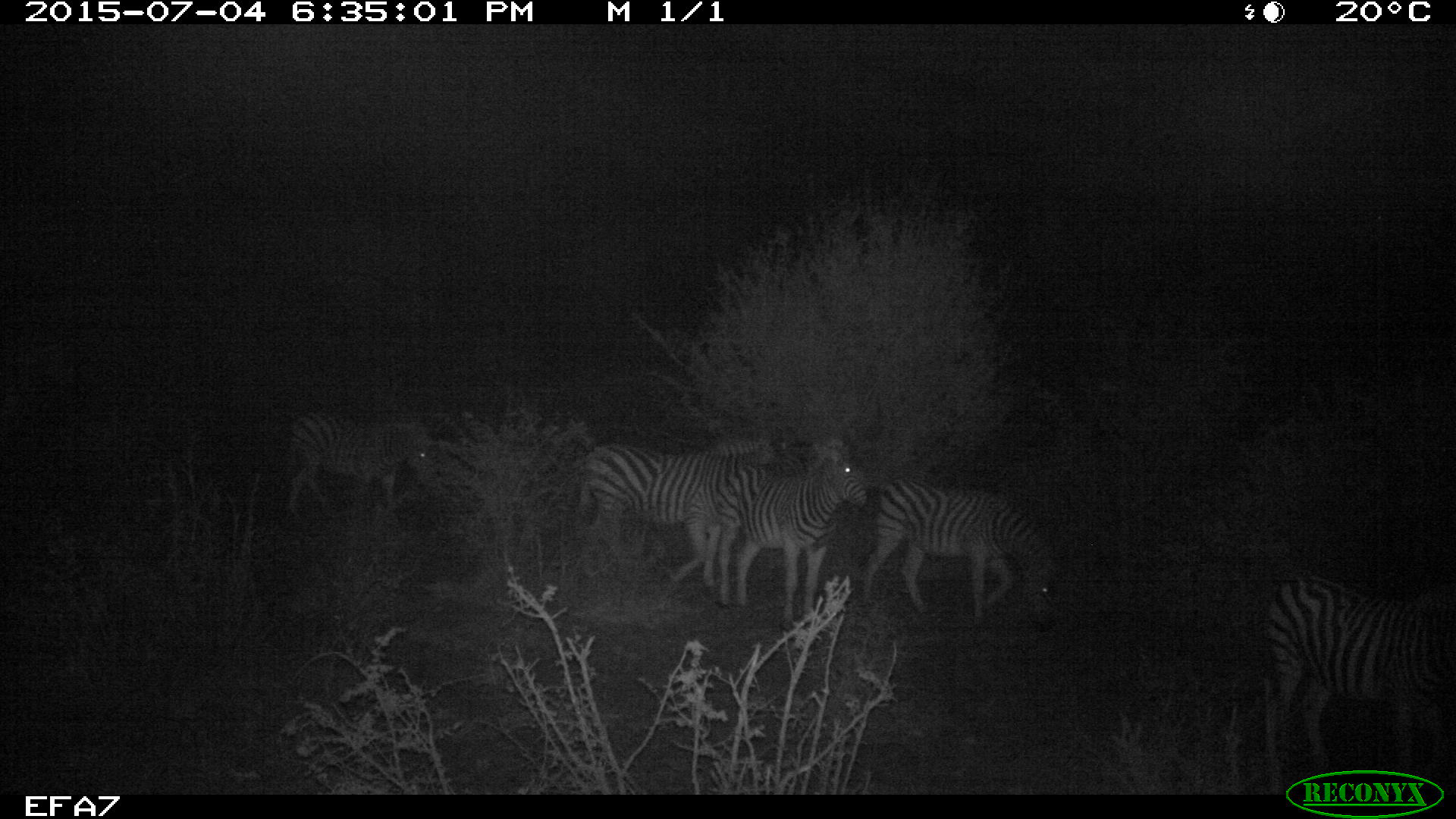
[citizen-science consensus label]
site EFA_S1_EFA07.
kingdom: Animalia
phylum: Chordata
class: Mammalia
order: Perissodactyla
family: Equidae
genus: Equus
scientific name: Equus quagga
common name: plains zebra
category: zebraplains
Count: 5.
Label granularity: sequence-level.